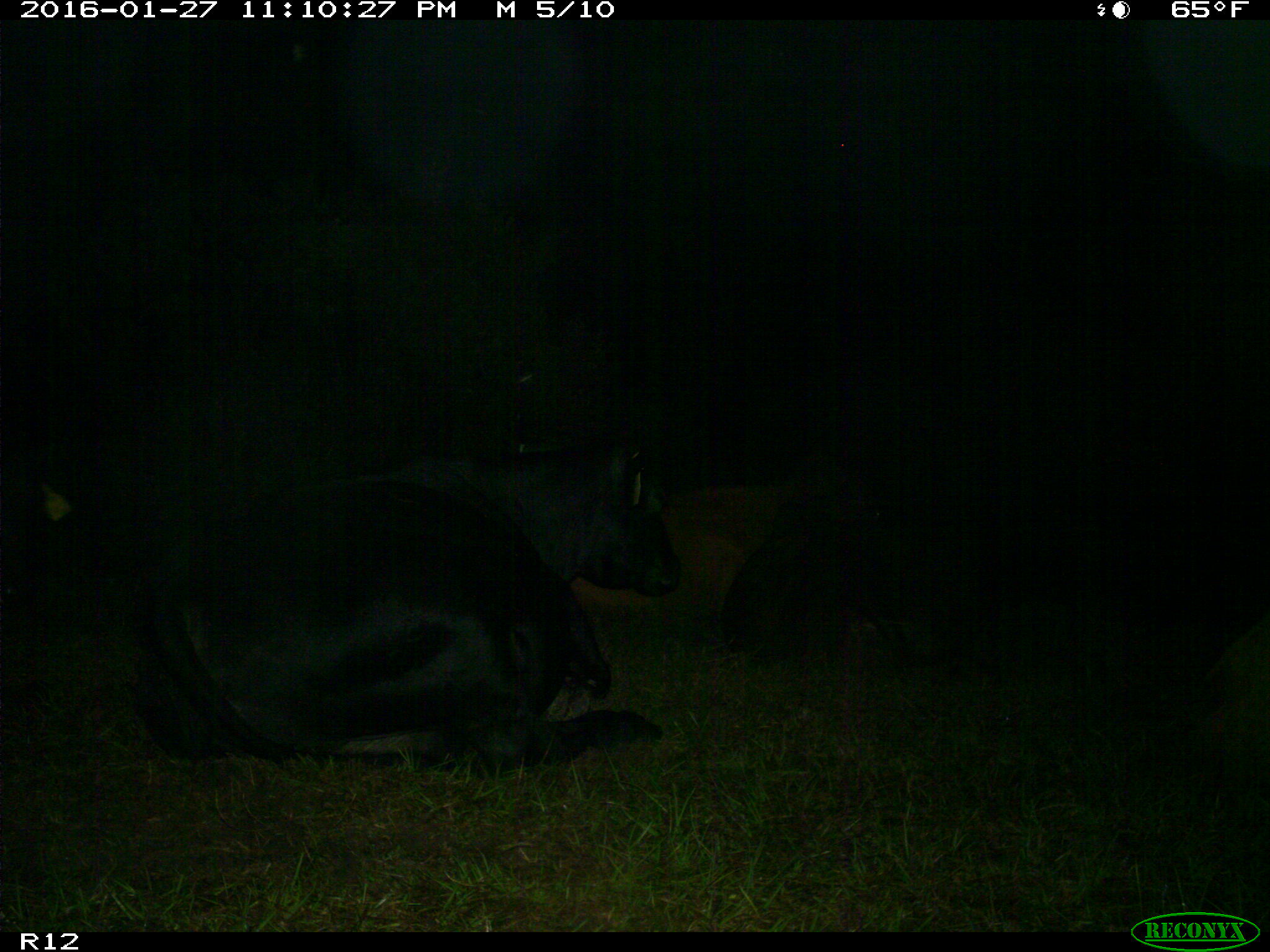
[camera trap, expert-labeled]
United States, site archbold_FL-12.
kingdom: Animalia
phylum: Chordata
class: Mammalia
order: Artiodactyla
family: Bovidae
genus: Bos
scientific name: Bos taurus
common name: domestic cow